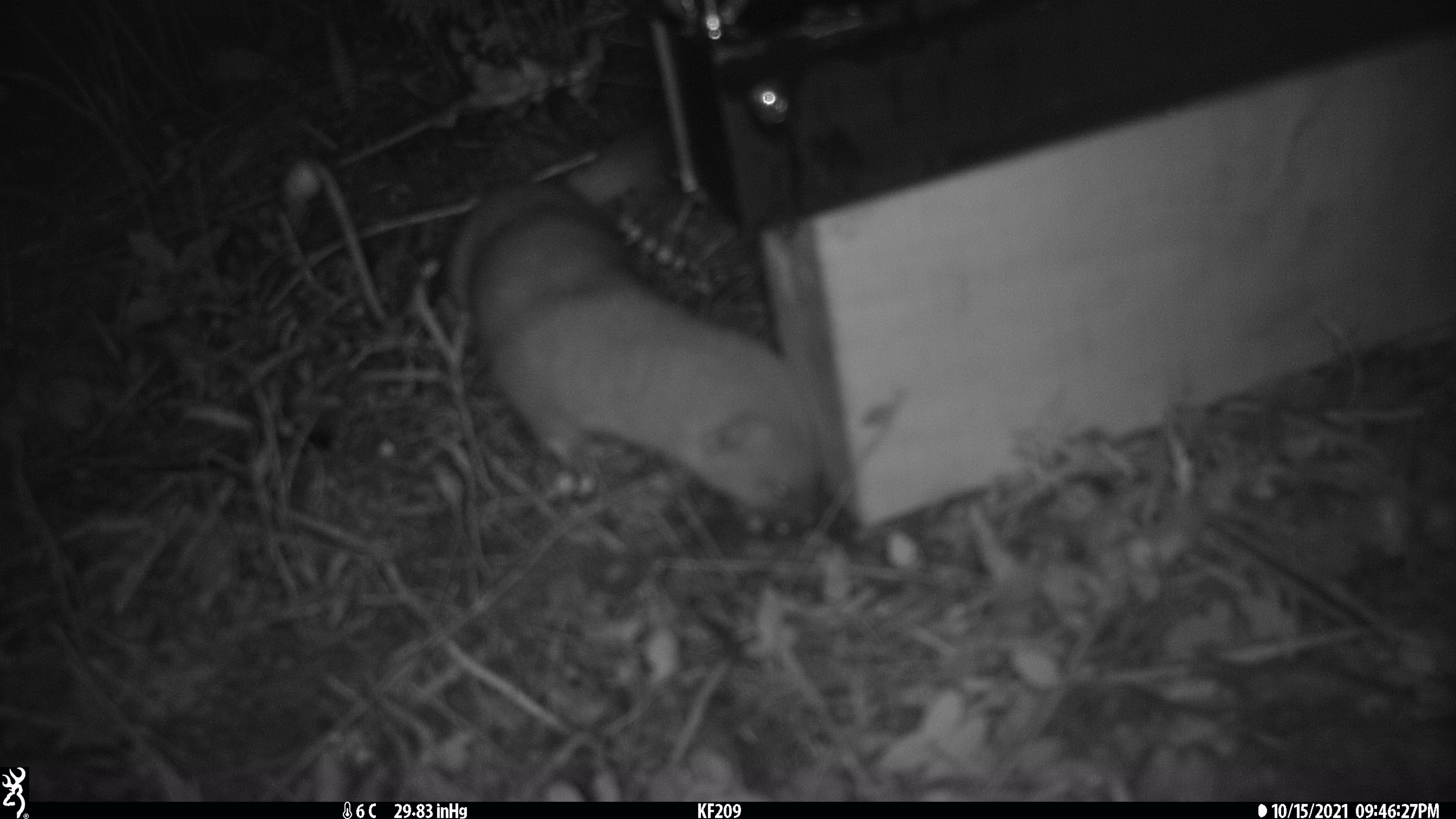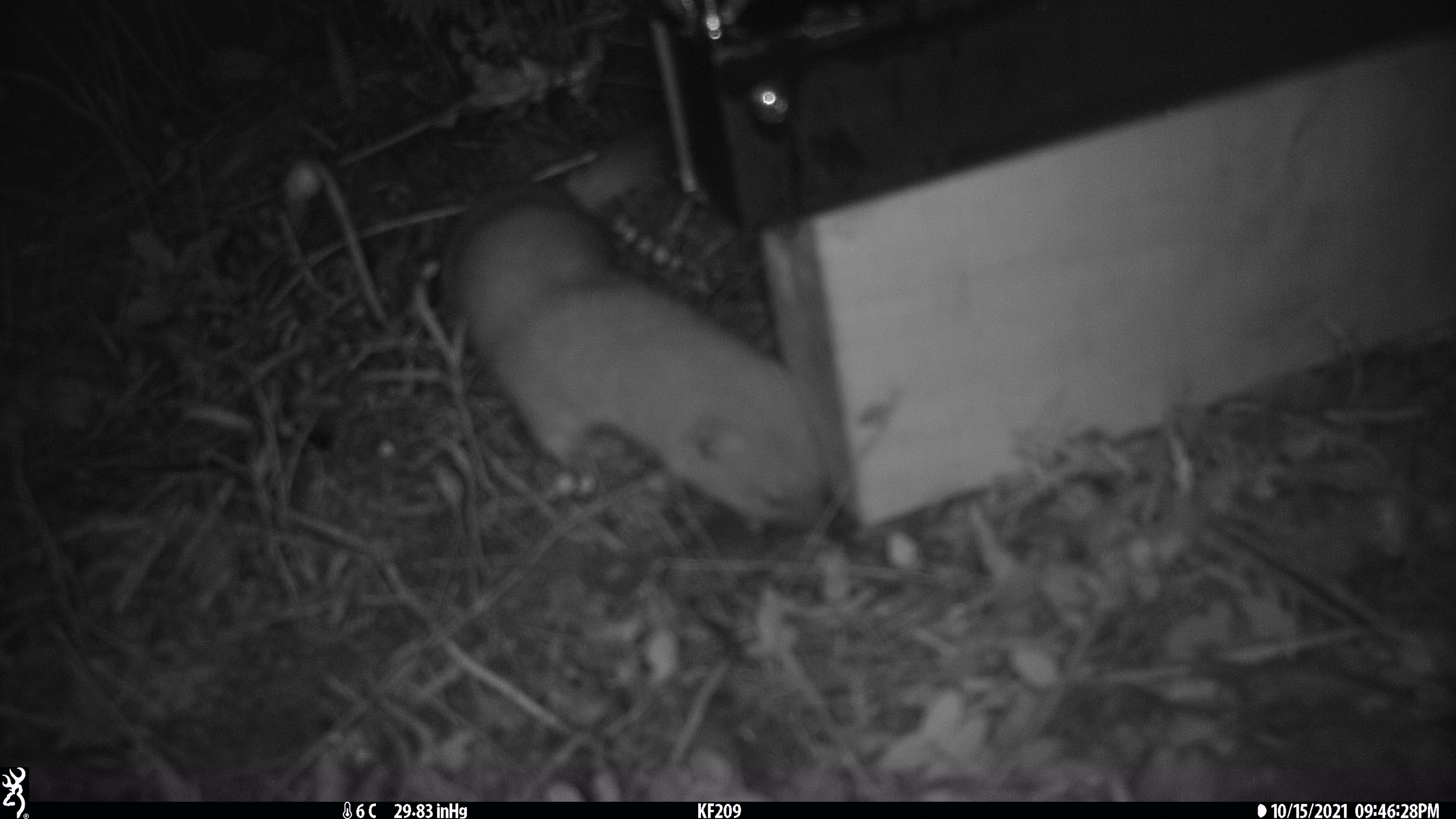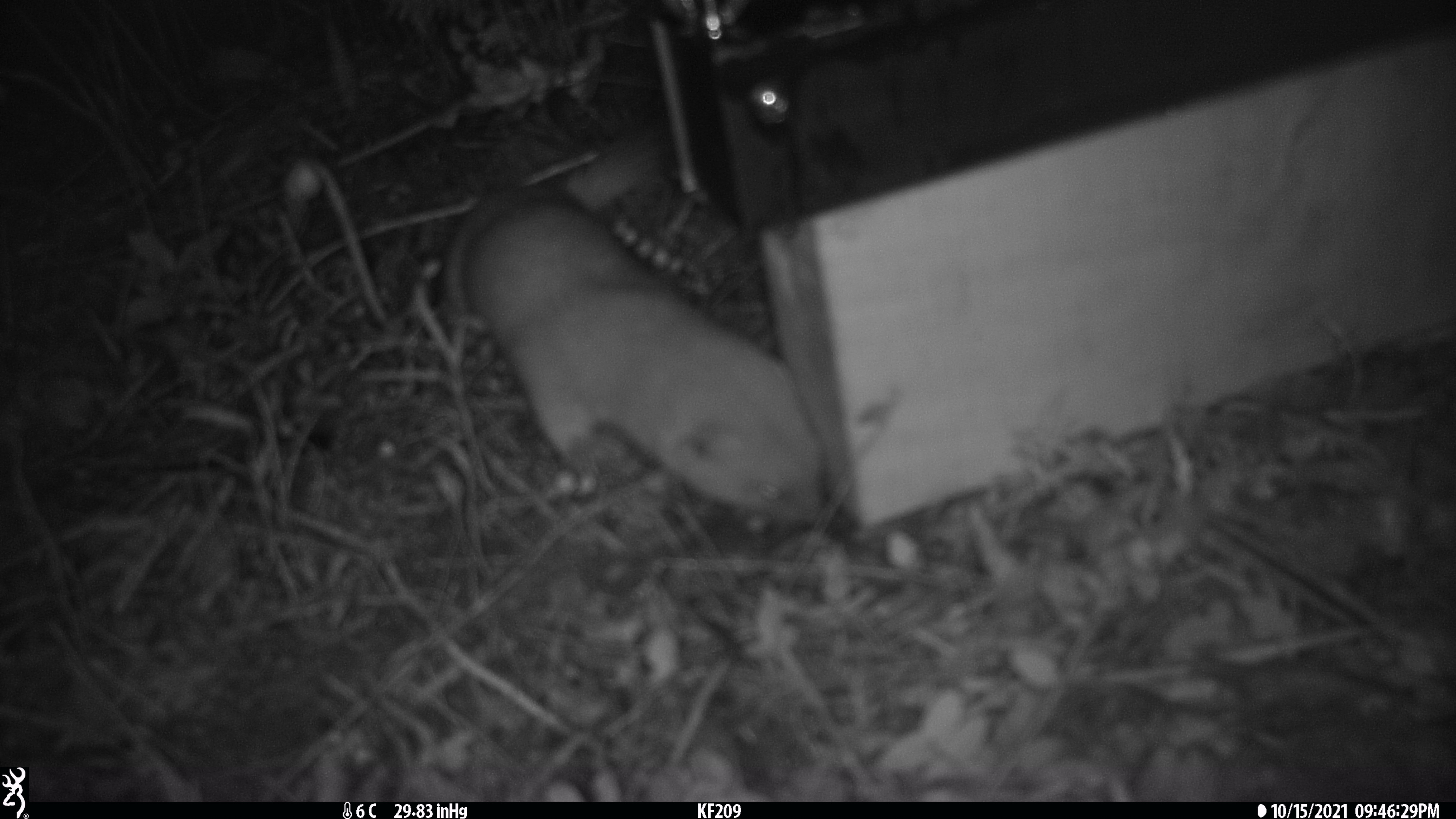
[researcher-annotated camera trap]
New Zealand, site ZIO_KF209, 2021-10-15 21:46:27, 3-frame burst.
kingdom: Animalia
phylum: Chordata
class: Mammalia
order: Carnivora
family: Mustelidae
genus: Mustela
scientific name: Mustela erminea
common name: stoat